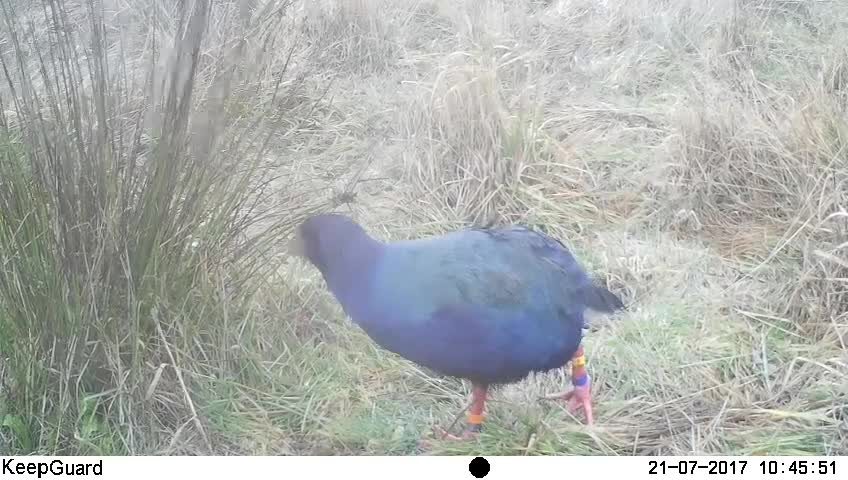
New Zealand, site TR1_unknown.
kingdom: Animalia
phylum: Chordata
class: Aves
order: Gruiformes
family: Rallidae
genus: Porphyrio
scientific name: Porphyrio mantelli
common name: takahe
Takahe (Porphyrio mantelli).